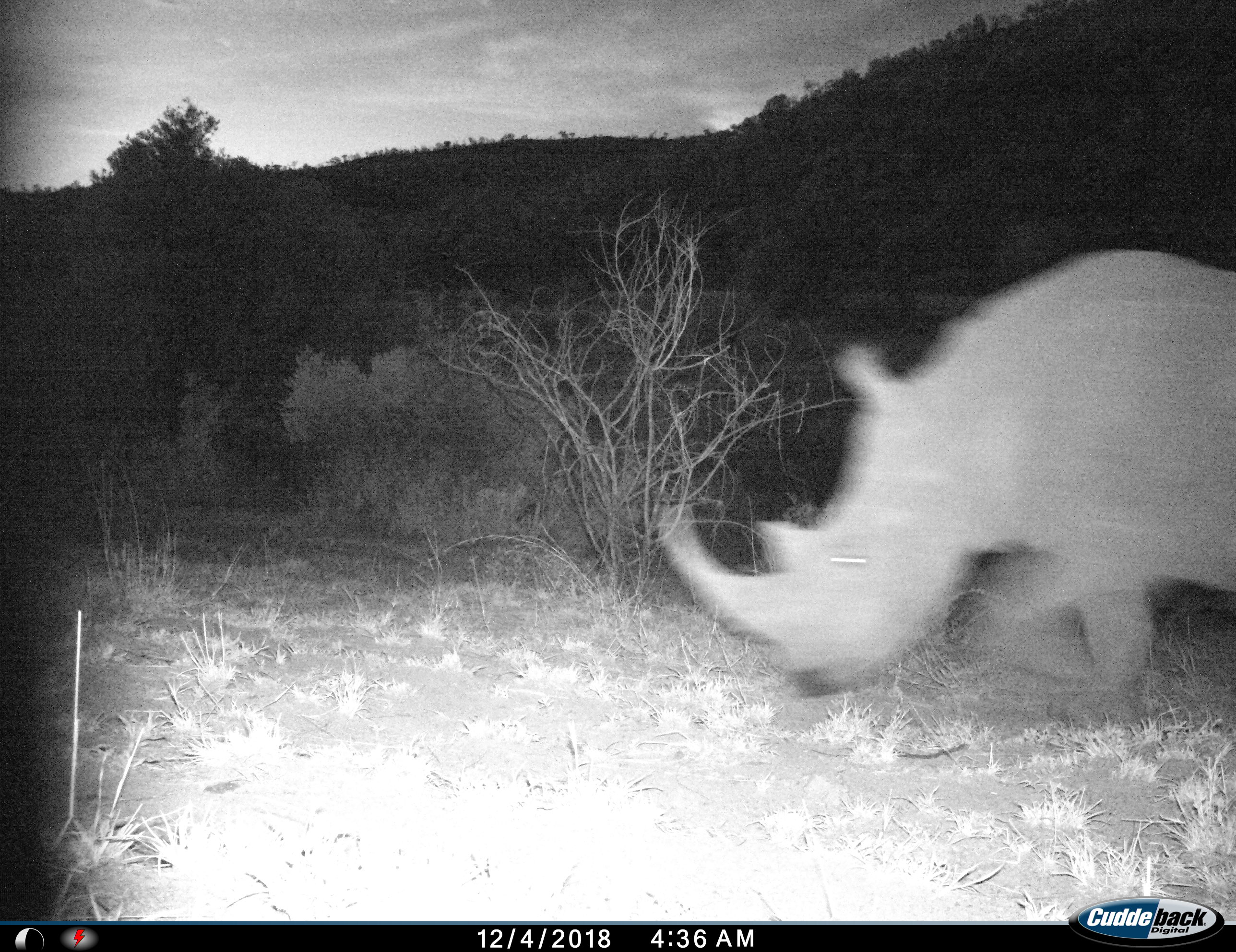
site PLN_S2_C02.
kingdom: Animalia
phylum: Chordata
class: Mammalia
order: Perissodactyla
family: Rhinocerotidae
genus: Ceratotherium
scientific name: Ceratotherium simum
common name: white rhinoceros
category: rhinoceroswhite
Rhinoceroswhite (white rhinoceros) (Ceratotherium simum), count 1. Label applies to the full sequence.